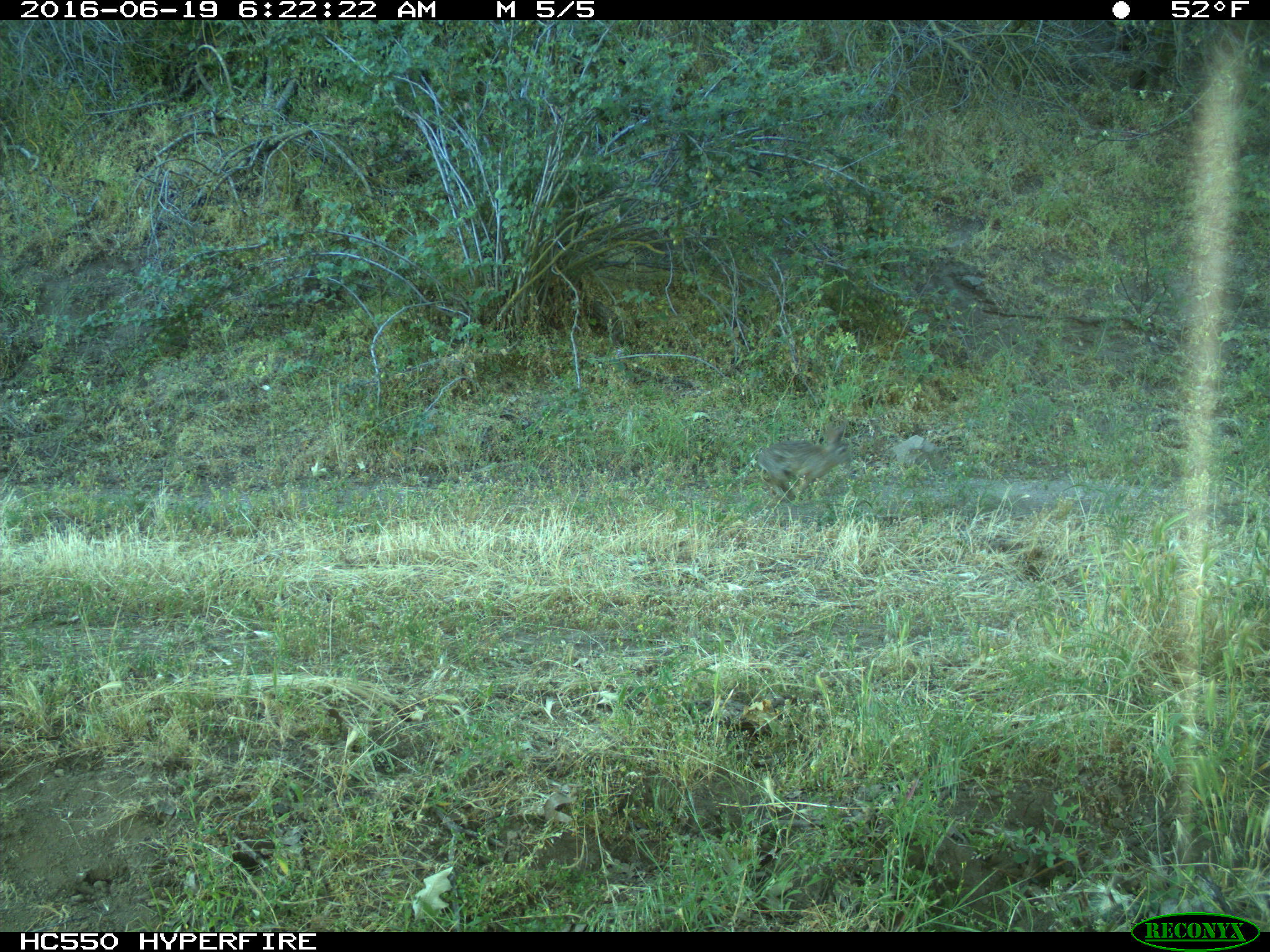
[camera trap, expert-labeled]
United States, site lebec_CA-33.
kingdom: Animalia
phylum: Chordata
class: Mammalia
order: Lagomorpha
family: Leporidae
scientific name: Leporidae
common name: rabbits and hares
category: unidentified rabbit